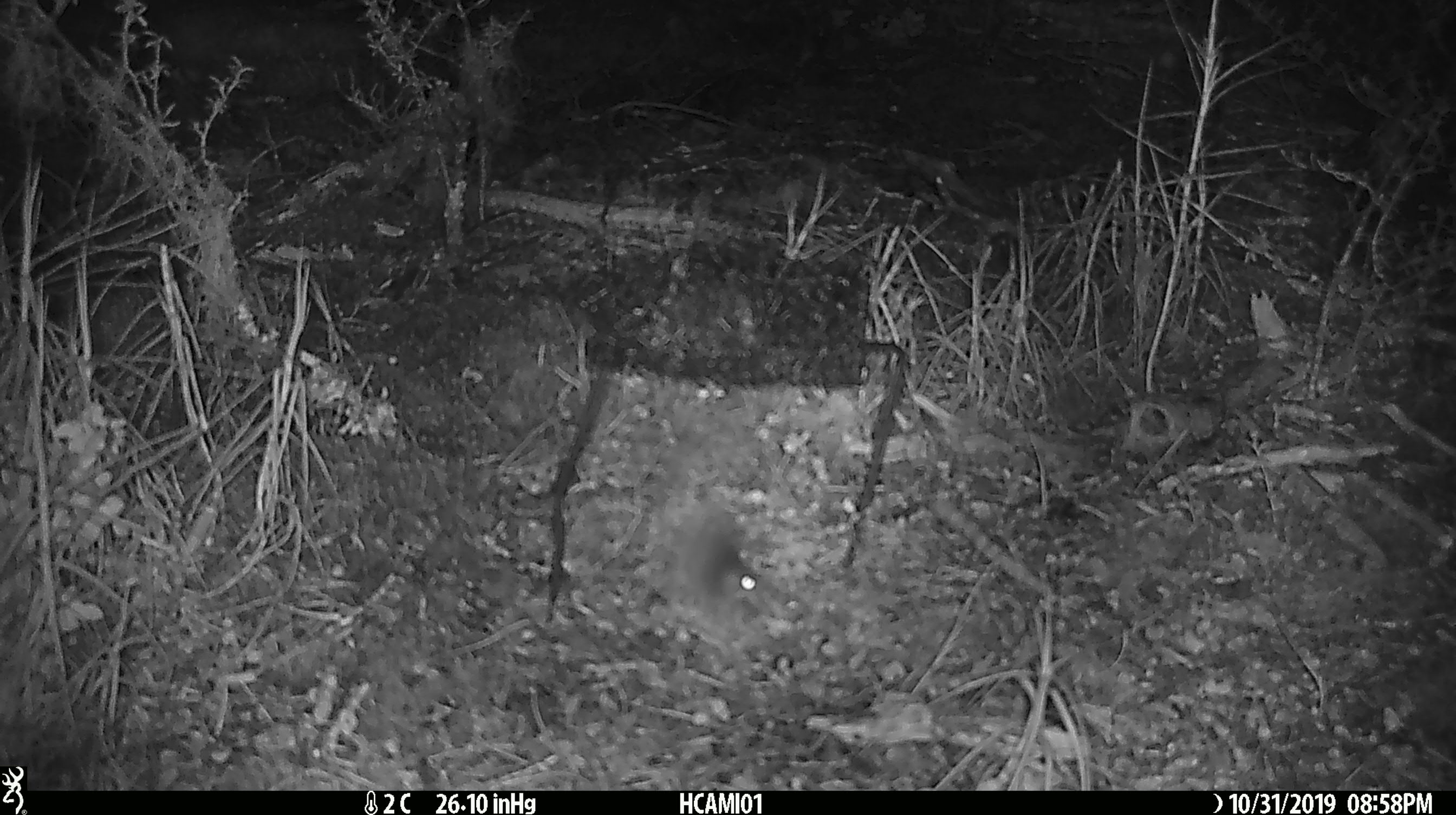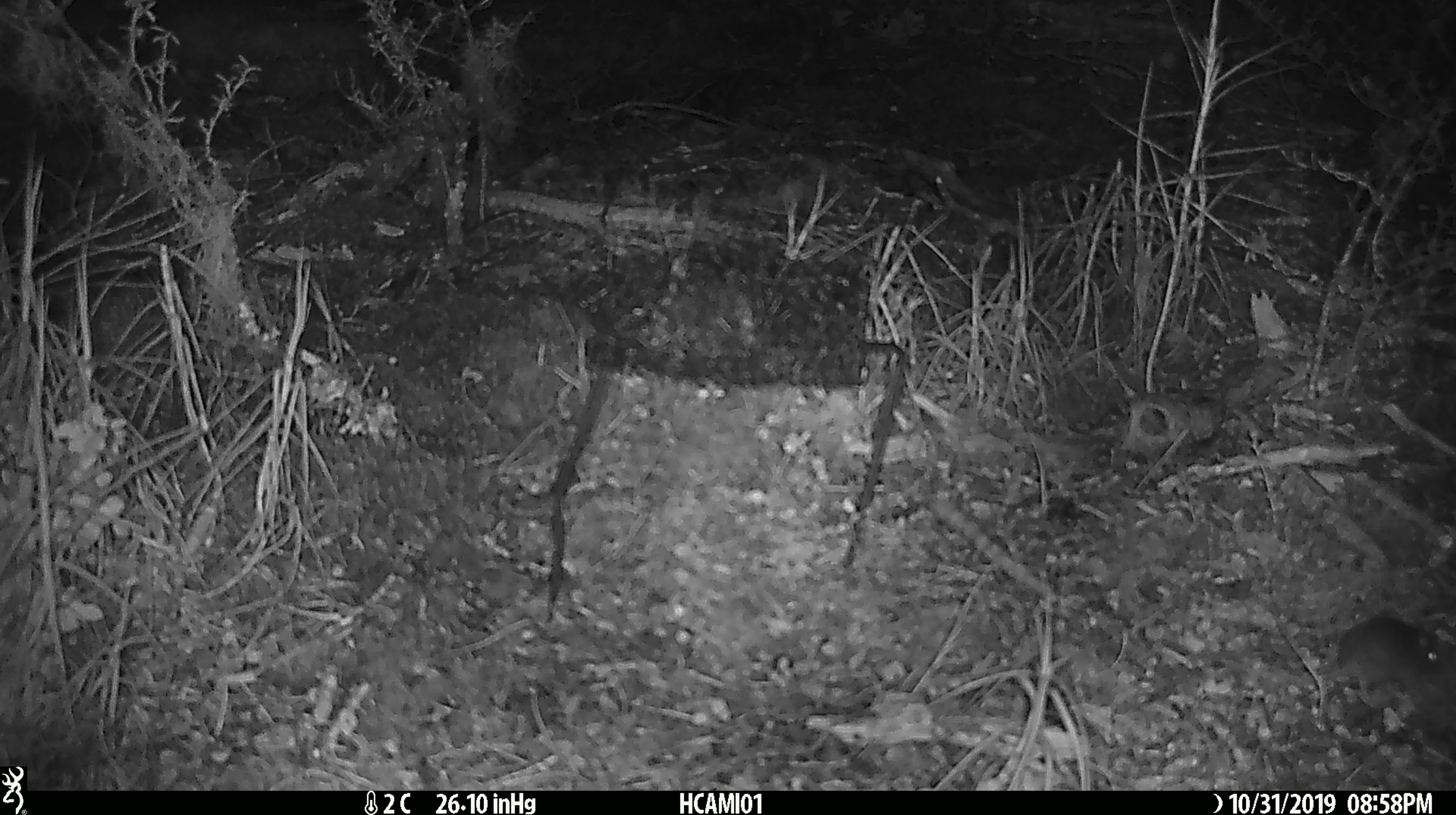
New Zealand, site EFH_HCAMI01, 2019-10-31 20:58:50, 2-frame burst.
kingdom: Animalia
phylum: Chordata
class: Mammalia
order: Rodentia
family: Muridae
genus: Mus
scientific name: Mus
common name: mouse